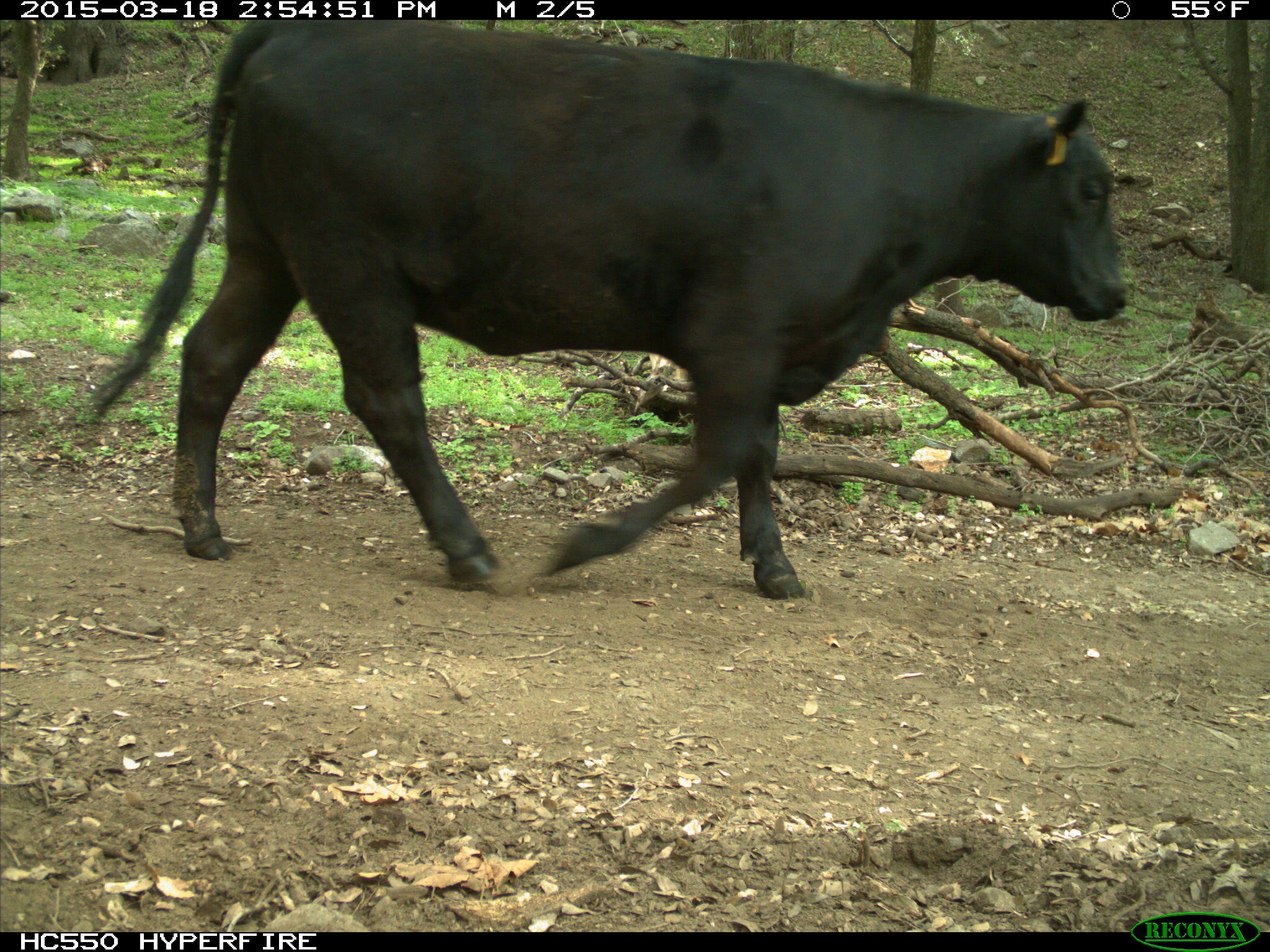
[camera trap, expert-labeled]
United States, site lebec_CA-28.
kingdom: Animalia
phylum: Chordata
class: Mammalia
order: Artiodactyla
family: Bovidae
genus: Bos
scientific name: Bos taurus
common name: domestic cow